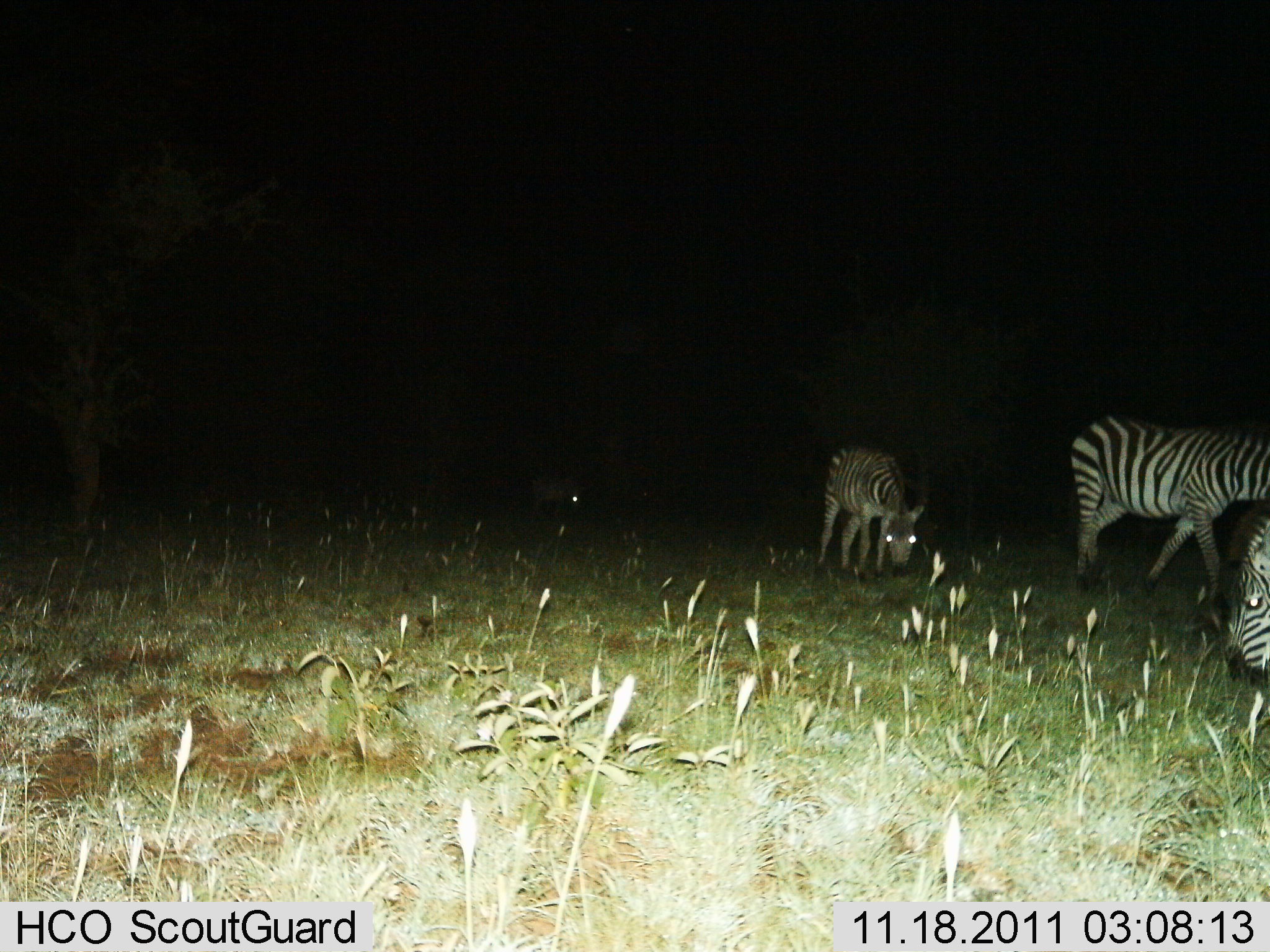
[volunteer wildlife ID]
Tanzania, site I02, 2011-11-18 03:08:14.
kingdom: Animalia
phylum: Chordata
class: Mammalia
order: Perissodactyla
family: Equidae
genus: Equus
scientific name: Equus quagga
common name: plains zebra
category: zebra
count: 4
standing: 50%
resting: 0%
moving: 33%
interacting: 0%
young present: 17%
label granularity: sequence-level